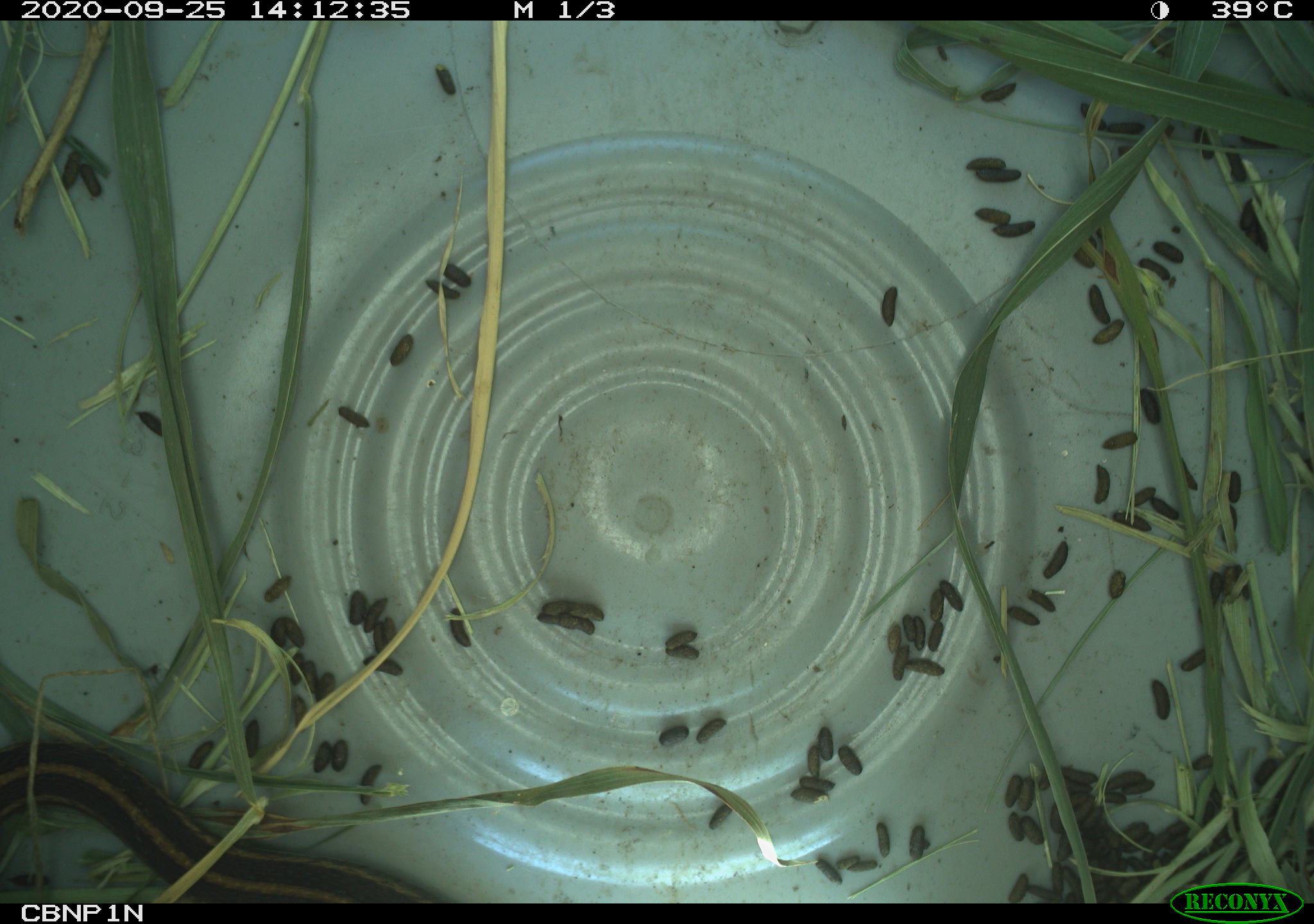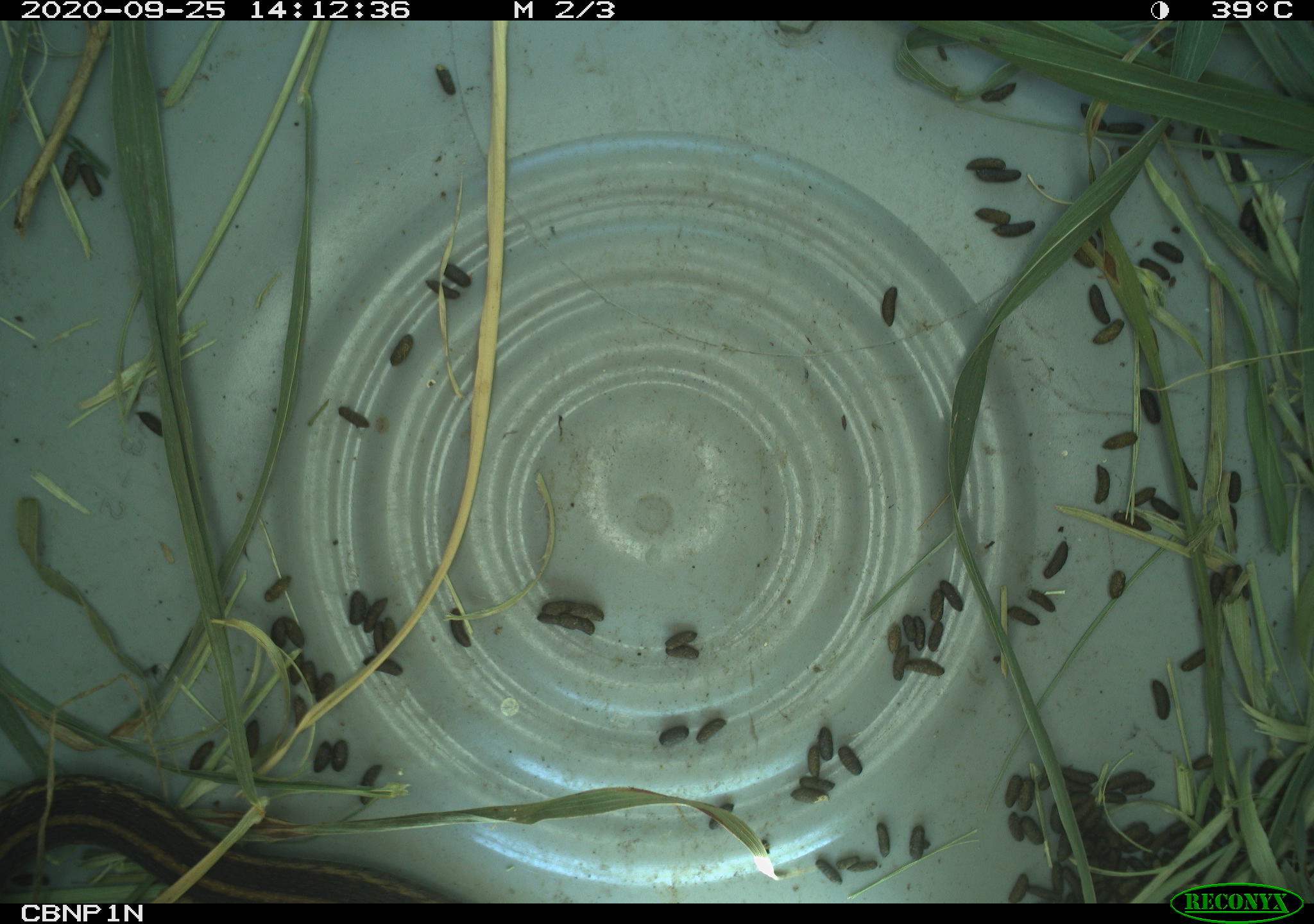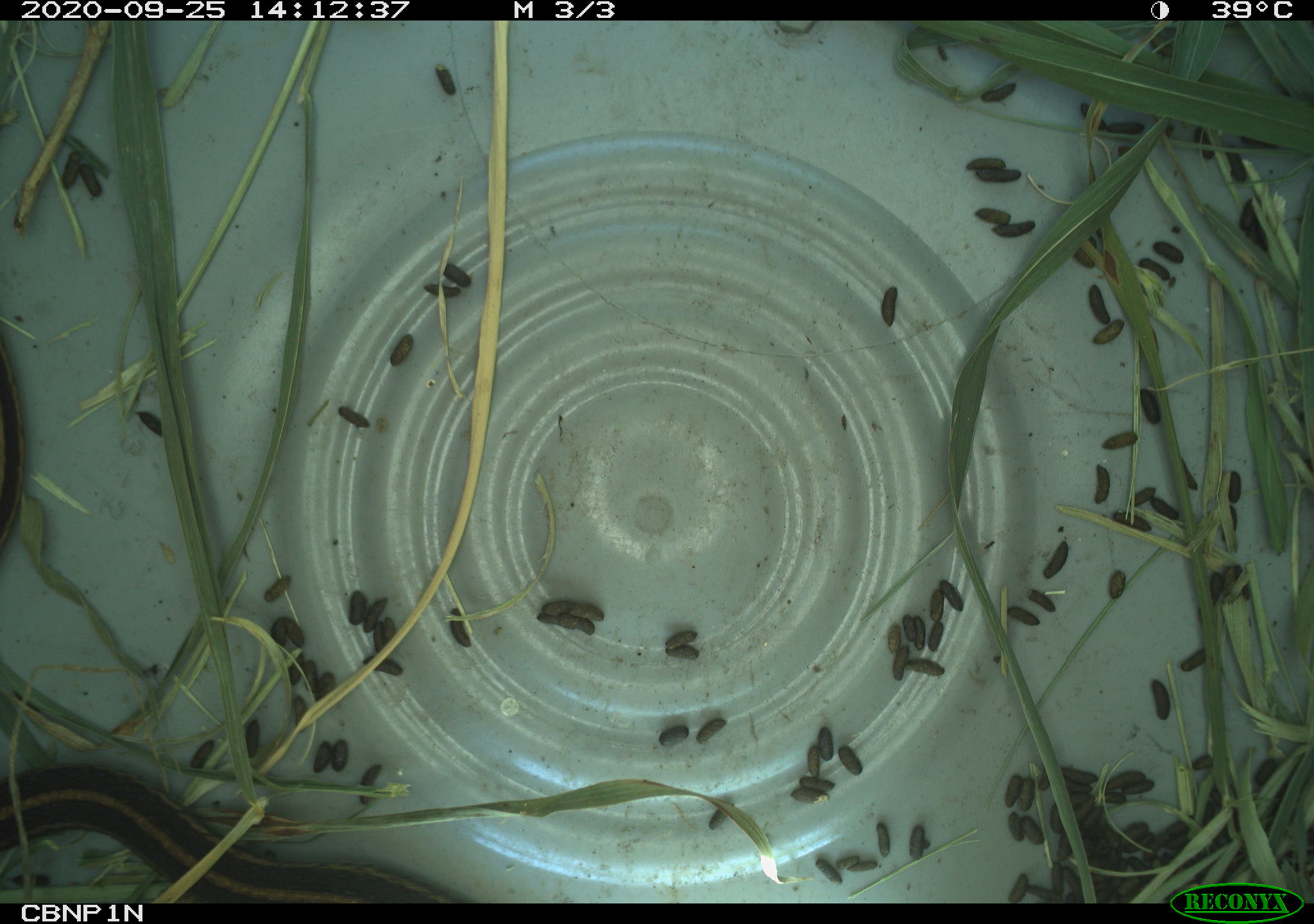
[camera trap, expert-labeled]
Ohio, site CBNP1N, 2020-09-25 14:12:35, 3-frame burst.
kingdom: Animalia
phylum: Chordata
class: Reptilia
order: Squamata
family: Colubridae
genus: Thamnophis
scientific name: Thamnophis sirtalis sirtalis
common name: eastern gartersnake